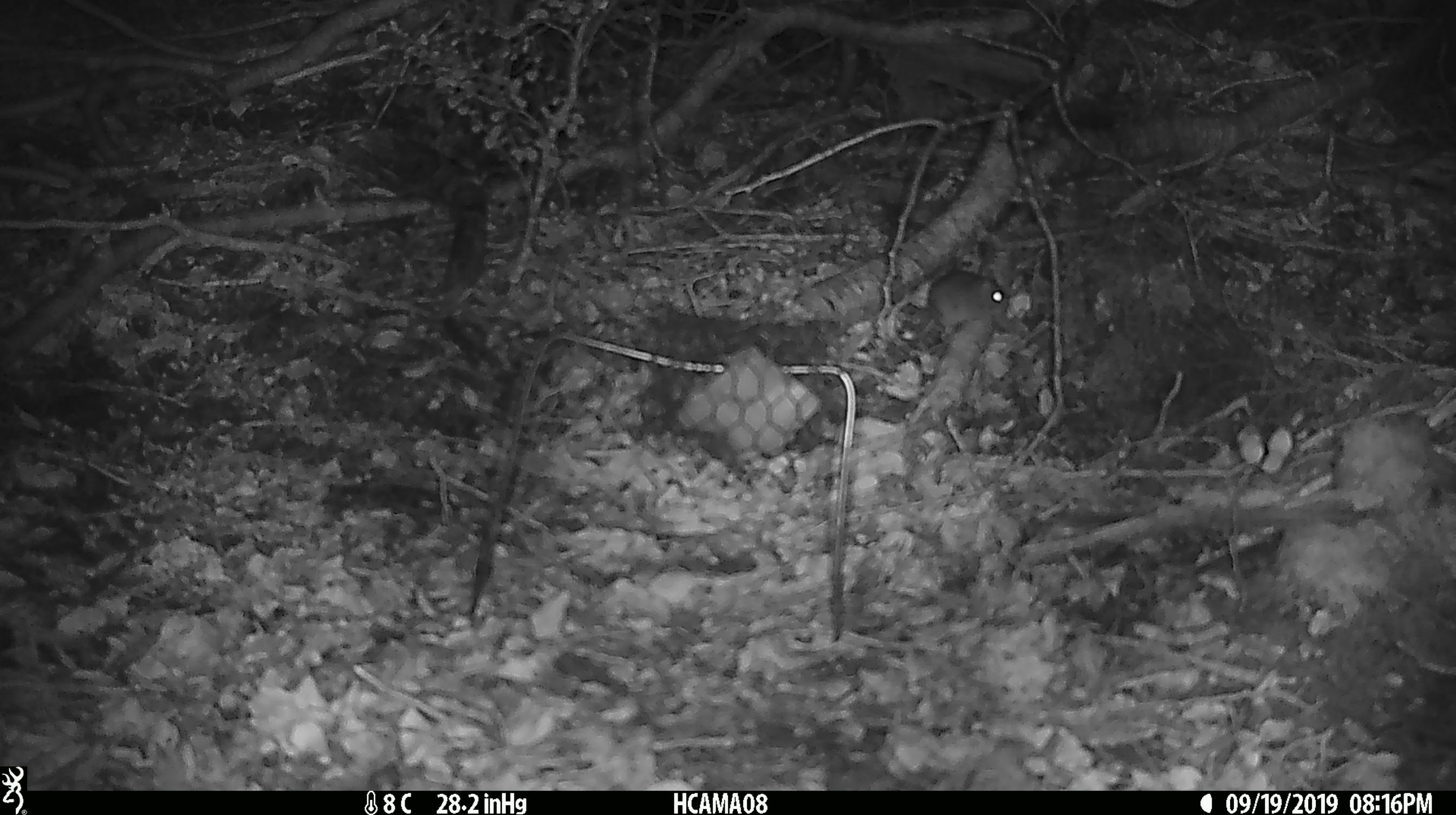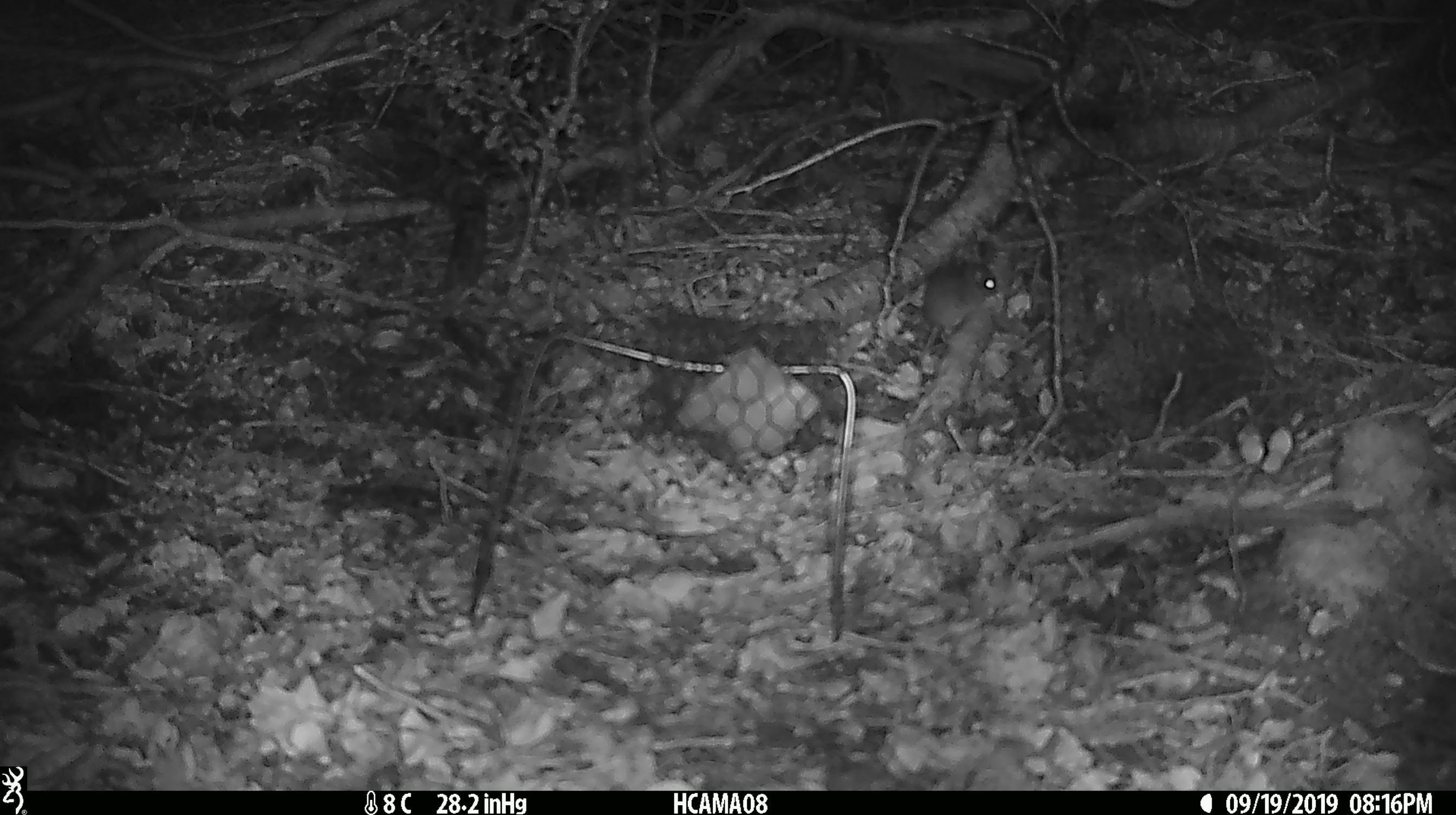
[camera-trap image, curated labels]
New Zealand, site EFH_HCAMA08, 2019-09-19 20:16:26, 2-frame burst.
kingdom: Animalia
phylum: Chordata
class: Mammalia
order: Rodentia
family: Muridae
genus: Mus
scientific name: Mus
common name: mouse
Mouse (Mus).